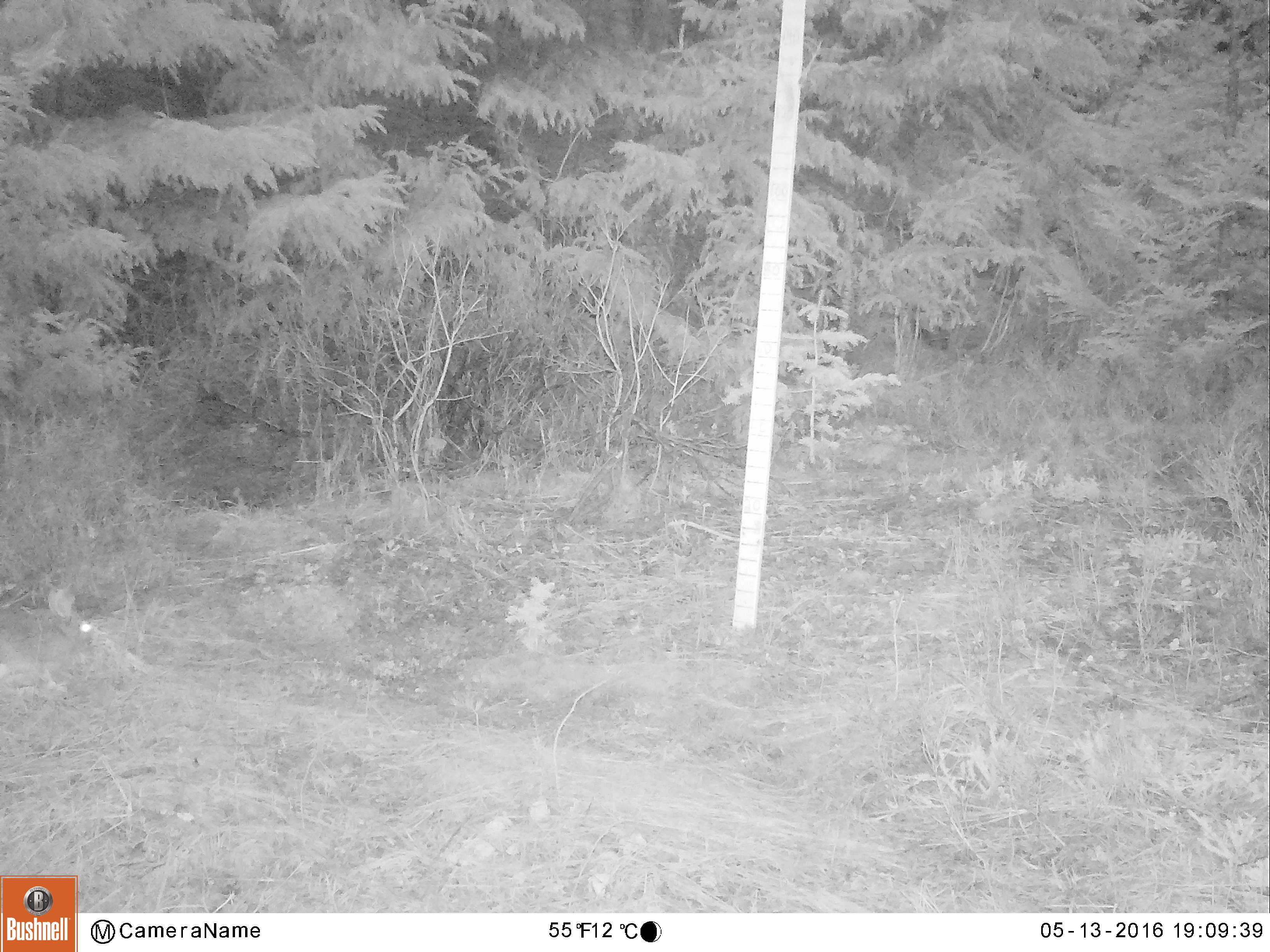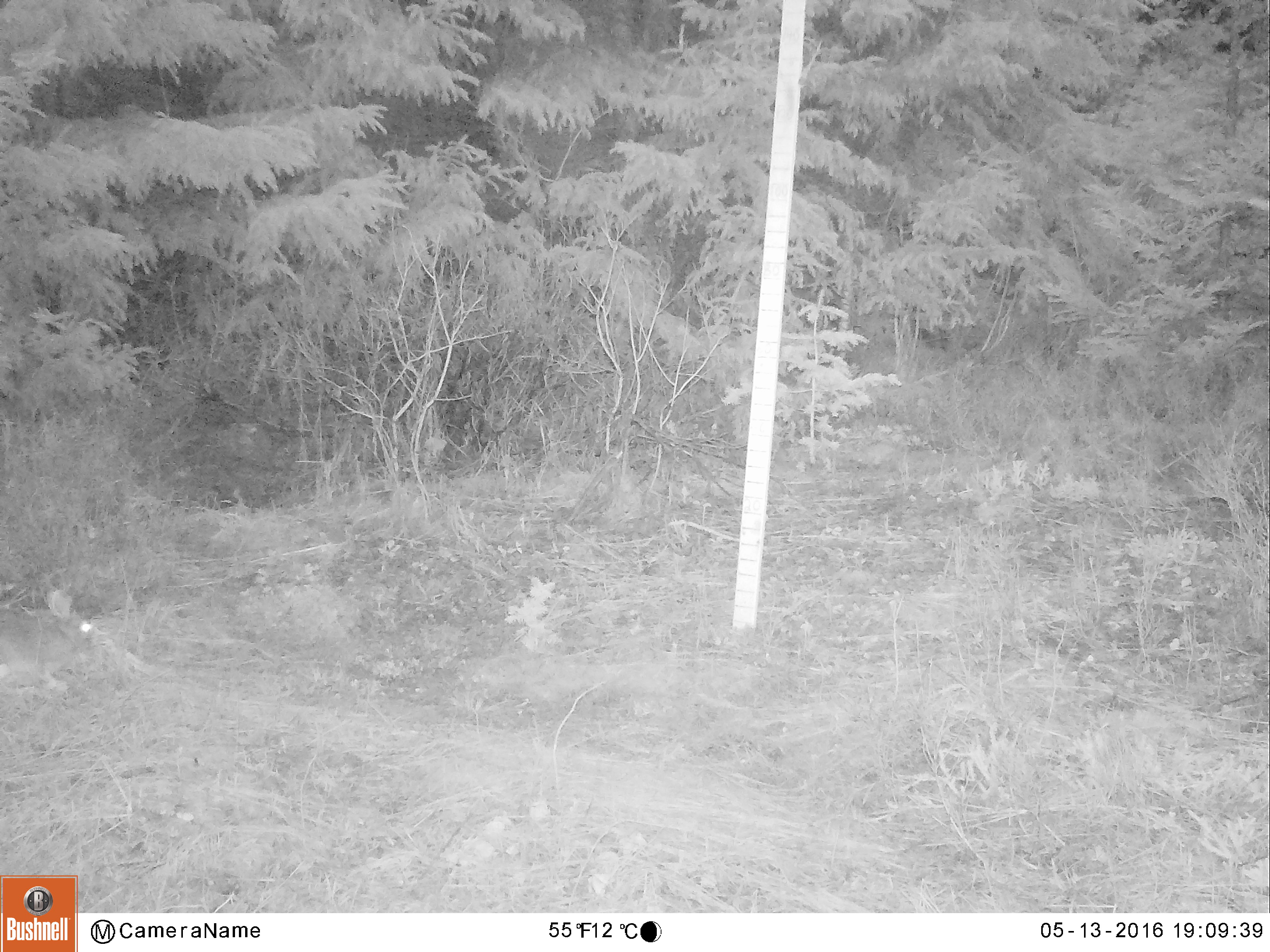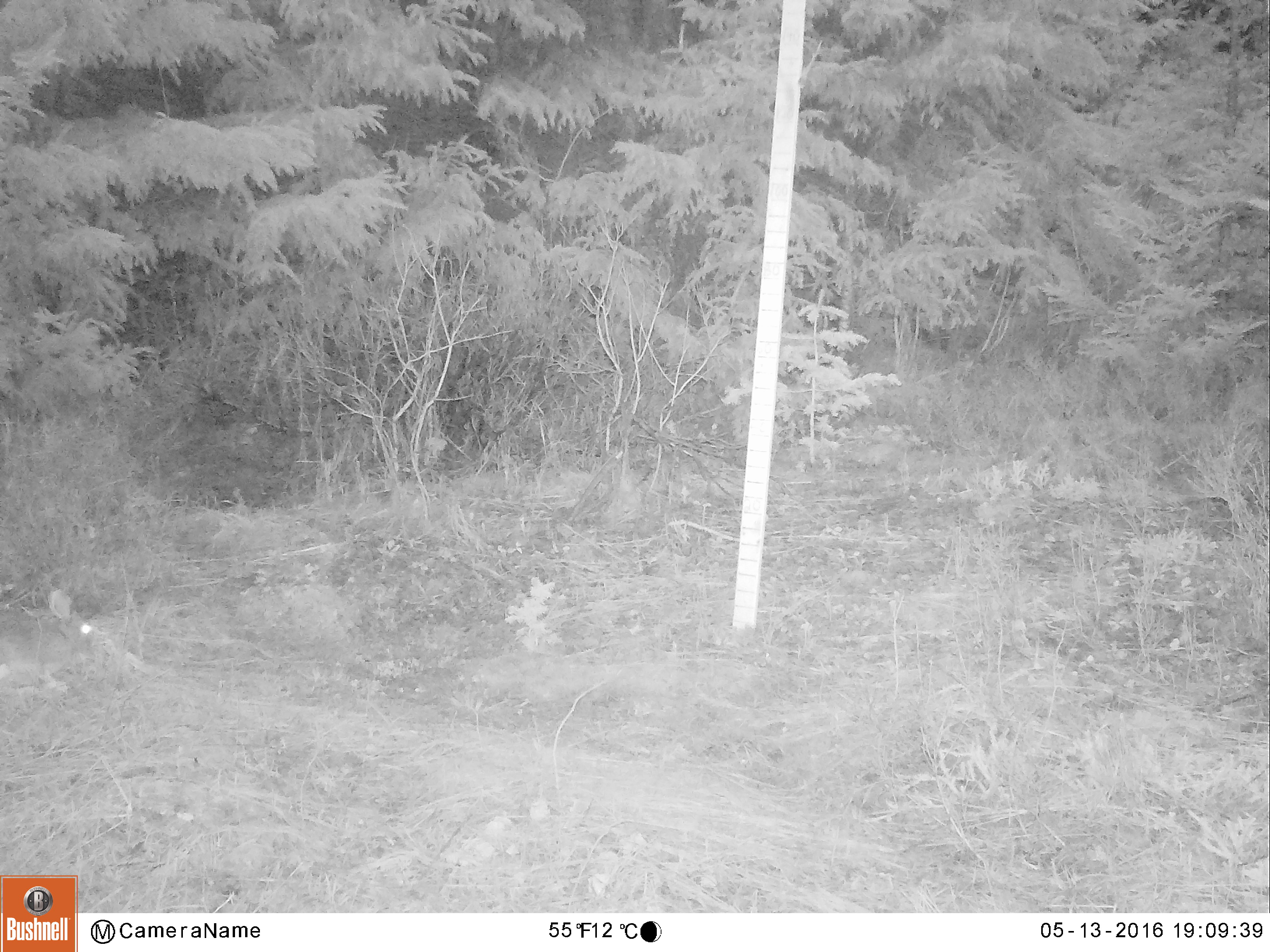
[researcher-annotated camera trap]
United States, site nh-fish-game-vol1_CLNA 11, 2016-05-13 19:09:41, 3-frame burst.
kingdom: Animalia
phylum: Chordata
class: Mammalia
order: Lagomorpha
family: Leporidae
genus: Lepus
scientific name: Lepus americanus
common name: snowshoe hare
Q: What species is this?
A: Snowshoe hare (Lepus americanus).